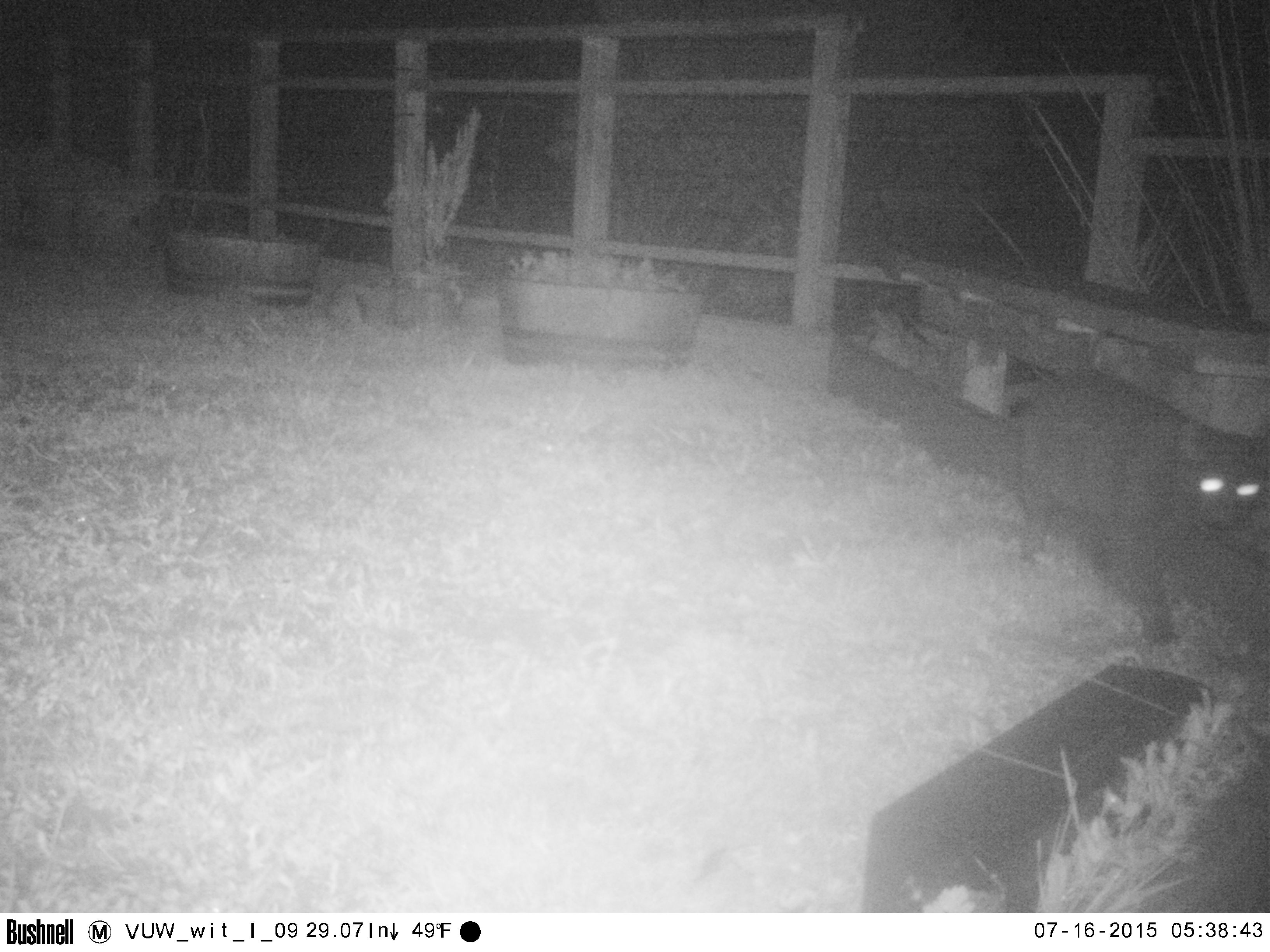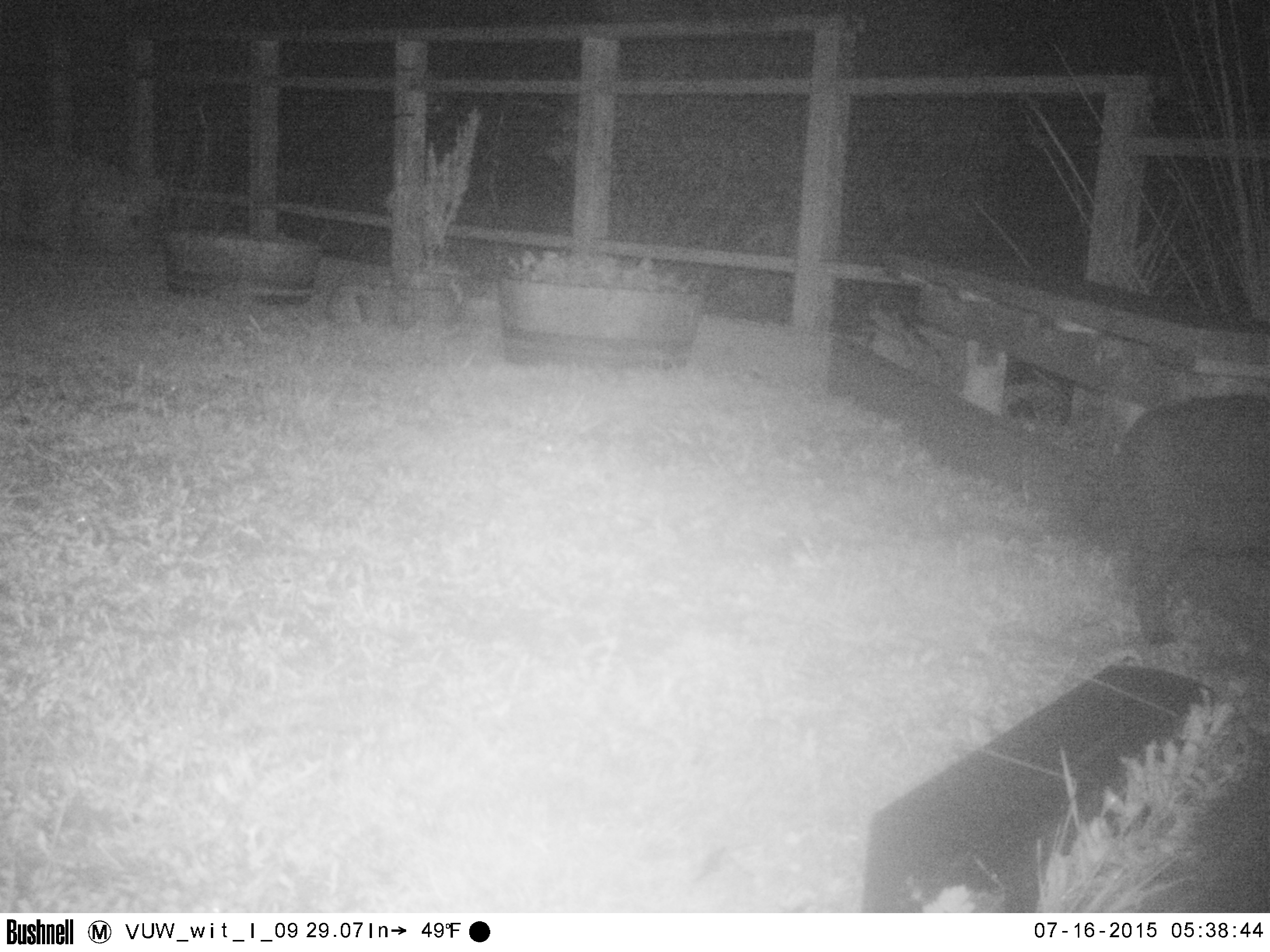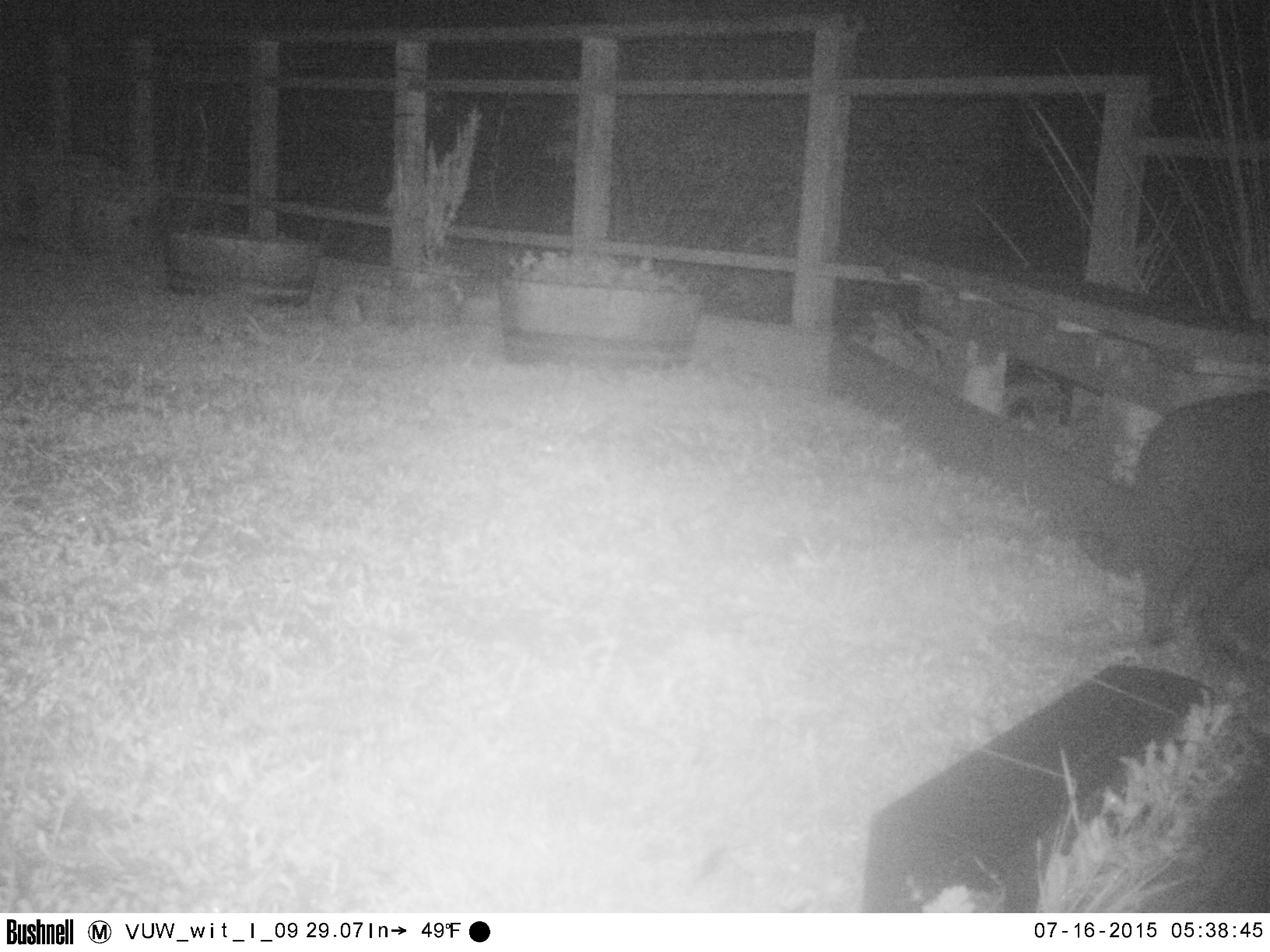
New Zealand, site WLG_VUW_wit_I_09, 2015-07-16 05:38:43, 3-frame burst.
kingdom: Animalia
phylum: Chordata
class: Mammalia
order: Carnivora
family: Felidae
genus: Felis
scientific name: Felis catus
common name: domestic cat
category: cat